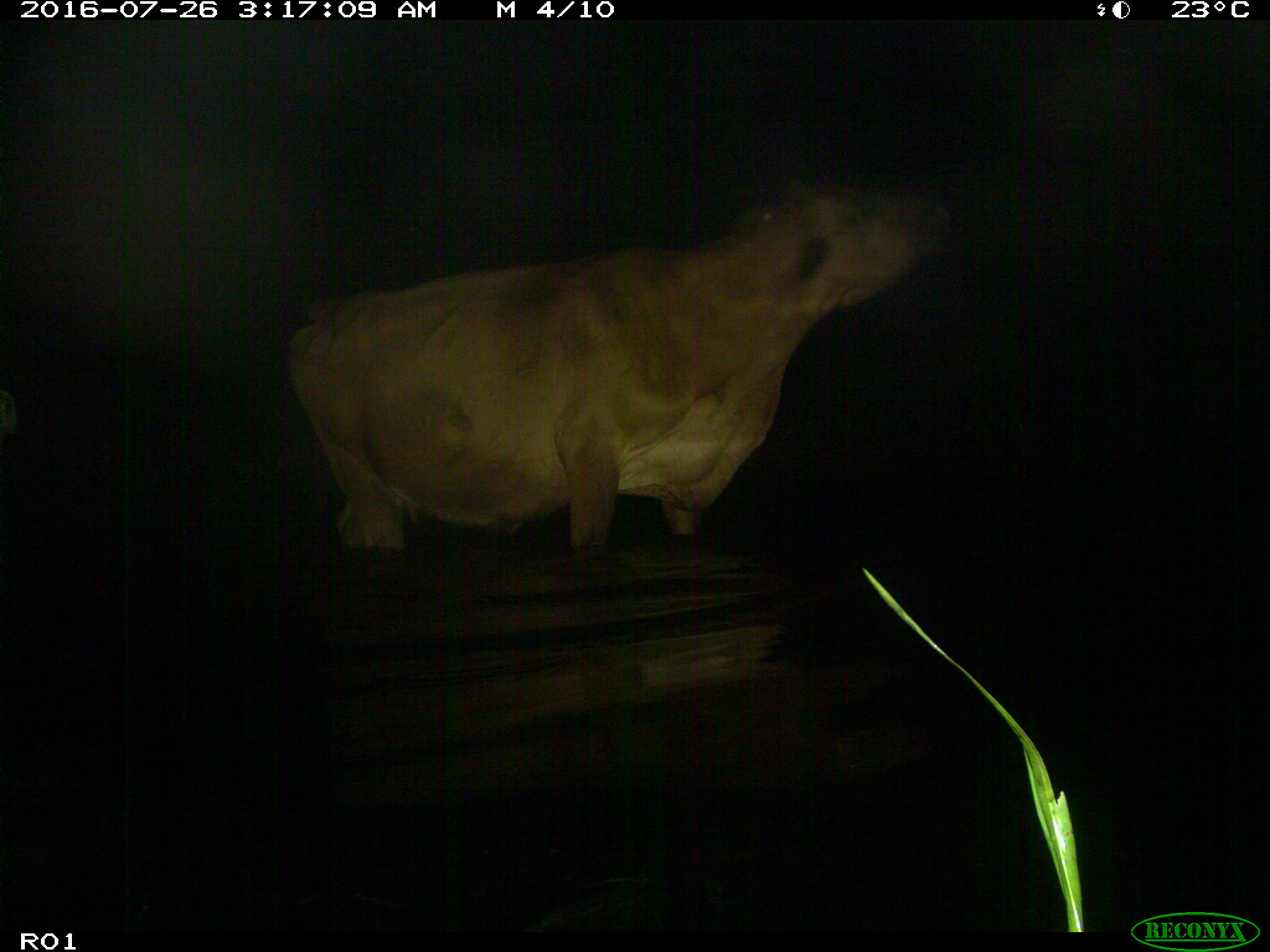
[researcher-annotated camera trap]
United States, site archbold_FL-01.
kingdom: Animalia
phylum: Chordata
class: Mammalia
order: Artiodactyla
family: Bovidae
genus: Bos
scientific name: Bos taurus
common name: domestic cow